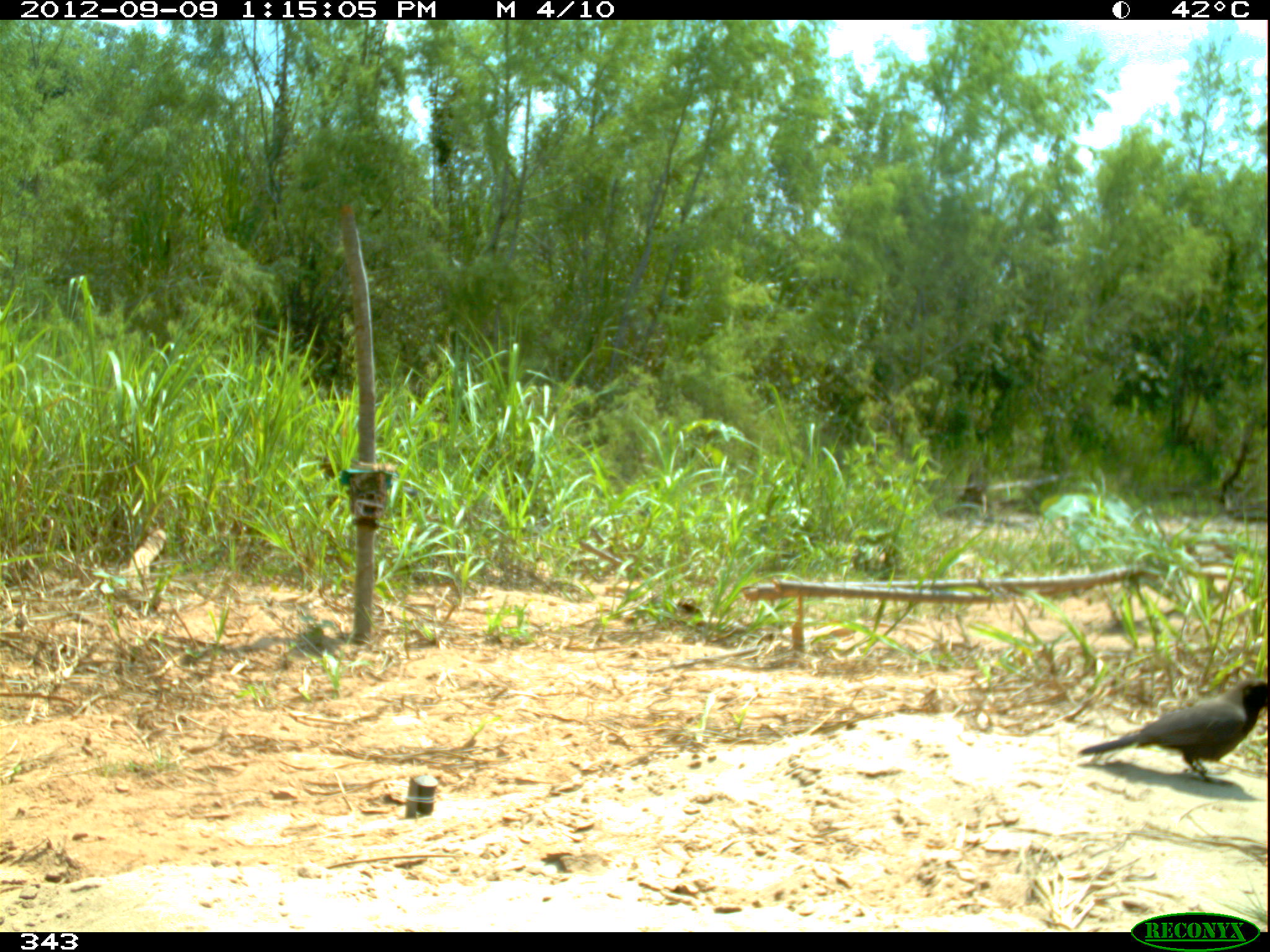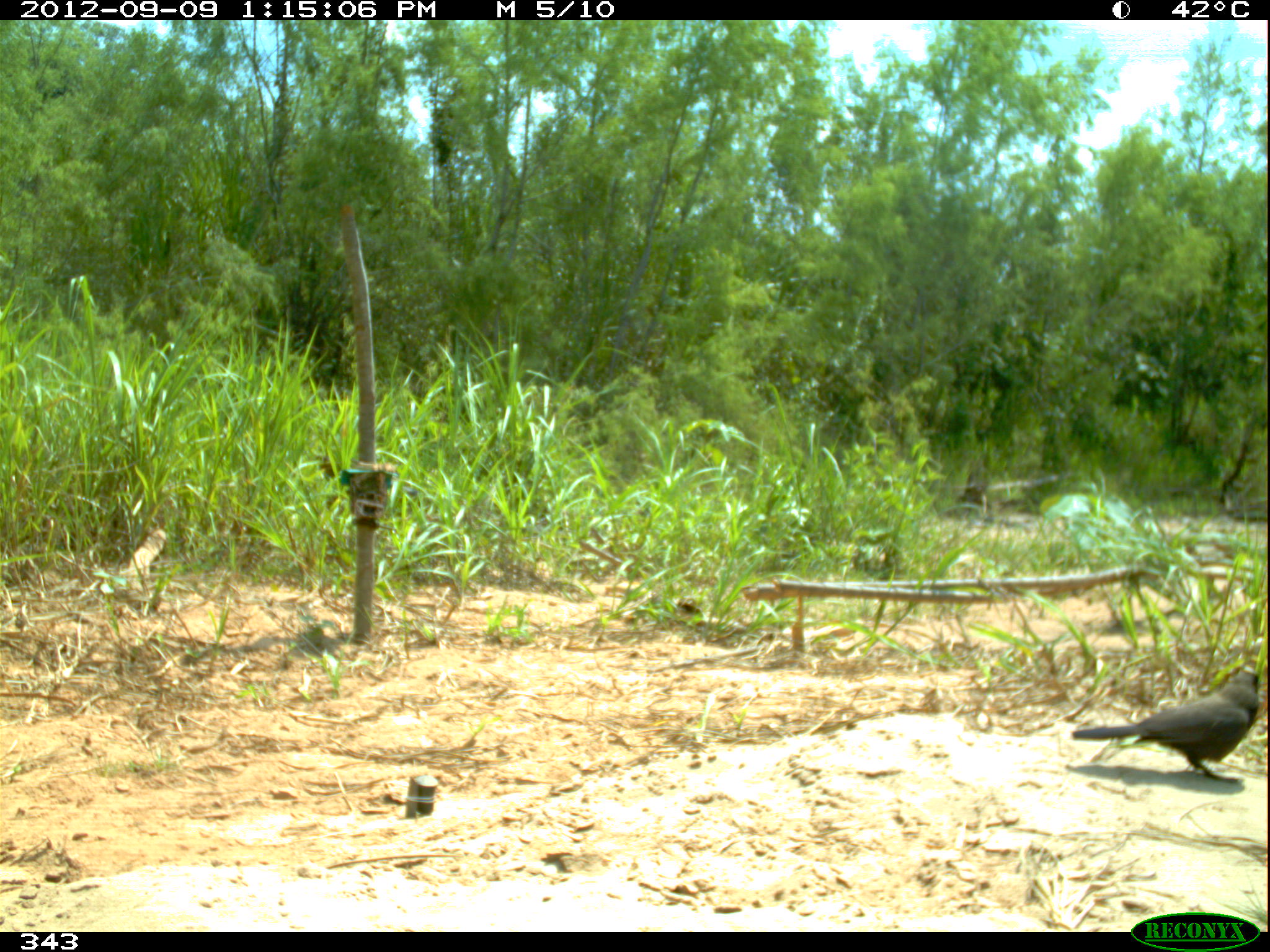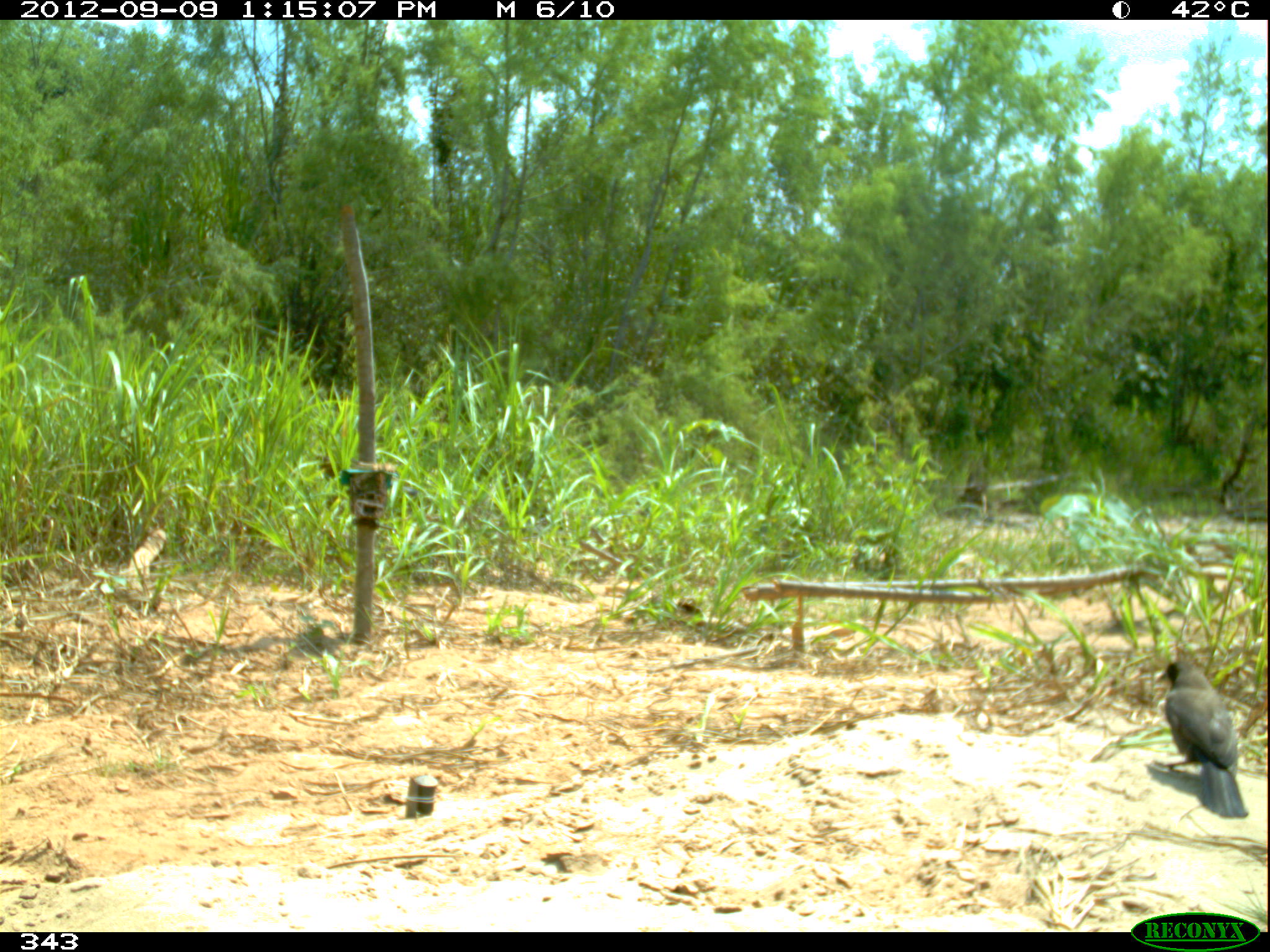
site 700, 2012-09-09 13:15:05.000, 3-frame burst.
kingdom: Animalia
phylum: Chordata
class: Aves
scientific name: Aves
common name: bird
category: unknown bird